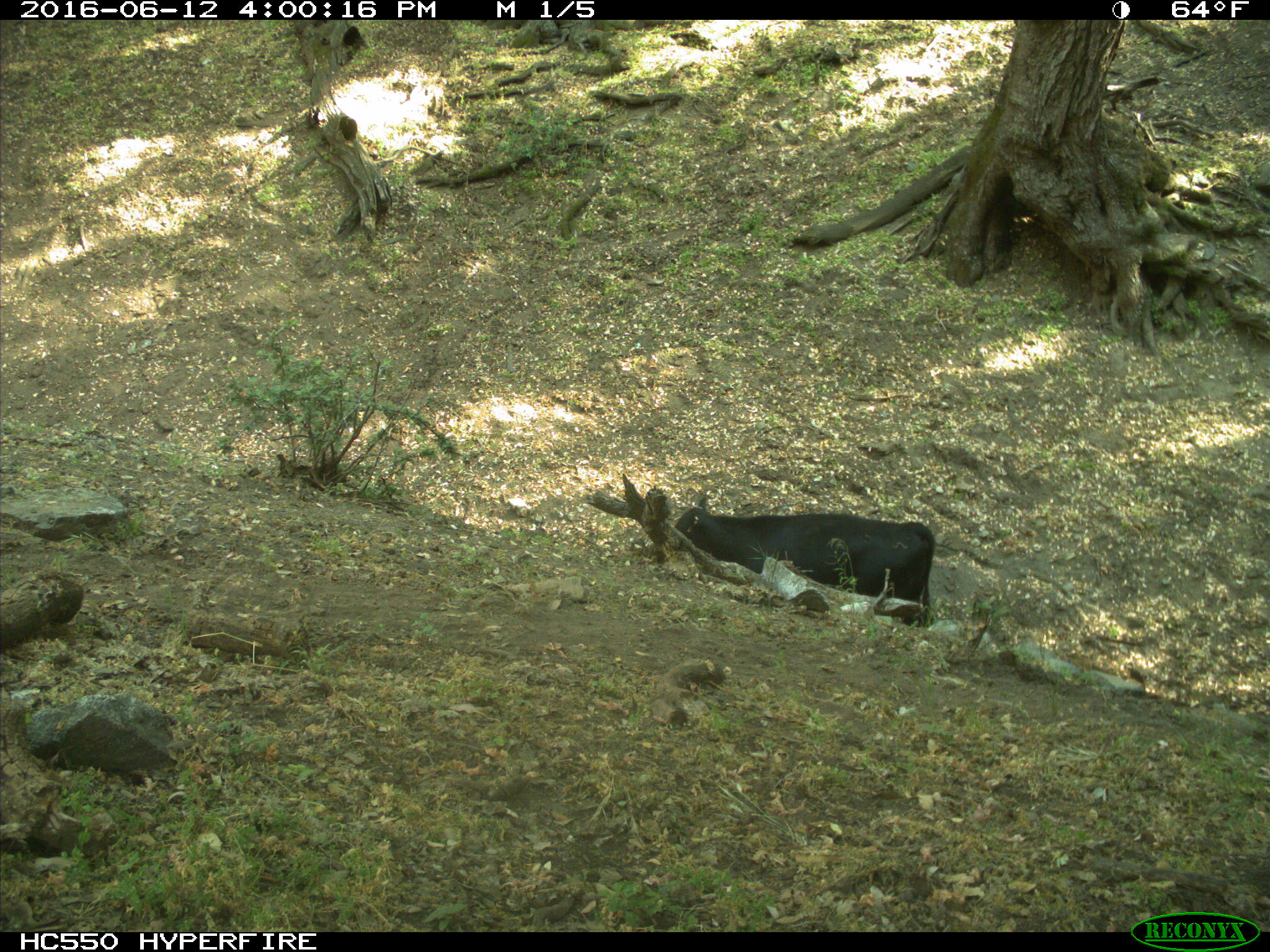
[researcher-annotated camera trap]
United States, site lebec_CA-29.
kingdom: Animalia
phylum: Chordata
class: Mammalia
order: Artiodactyla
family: Bovidae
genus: Bos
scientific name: Bos taurus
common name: domestic cow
Bos taurus (domestic cow).